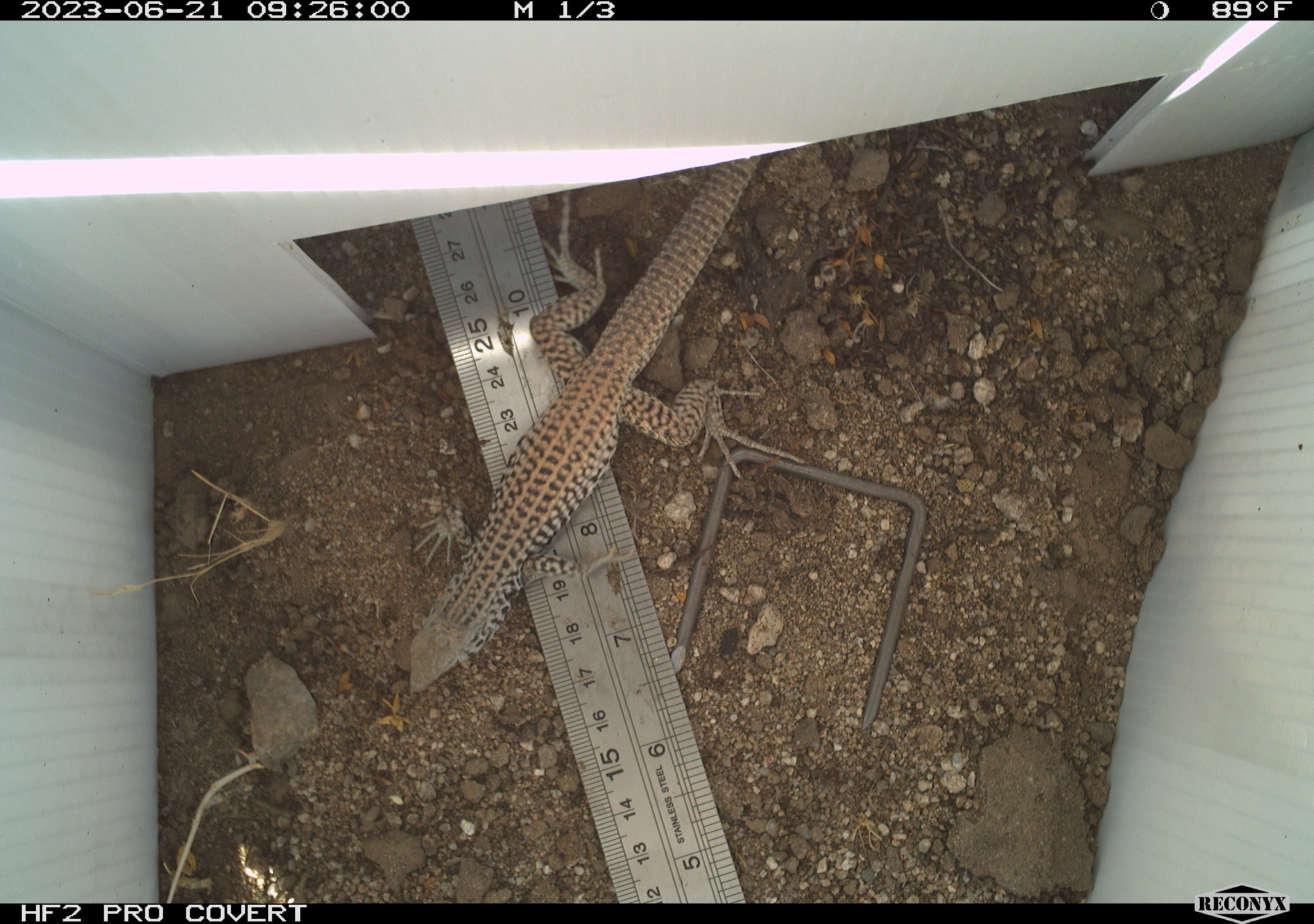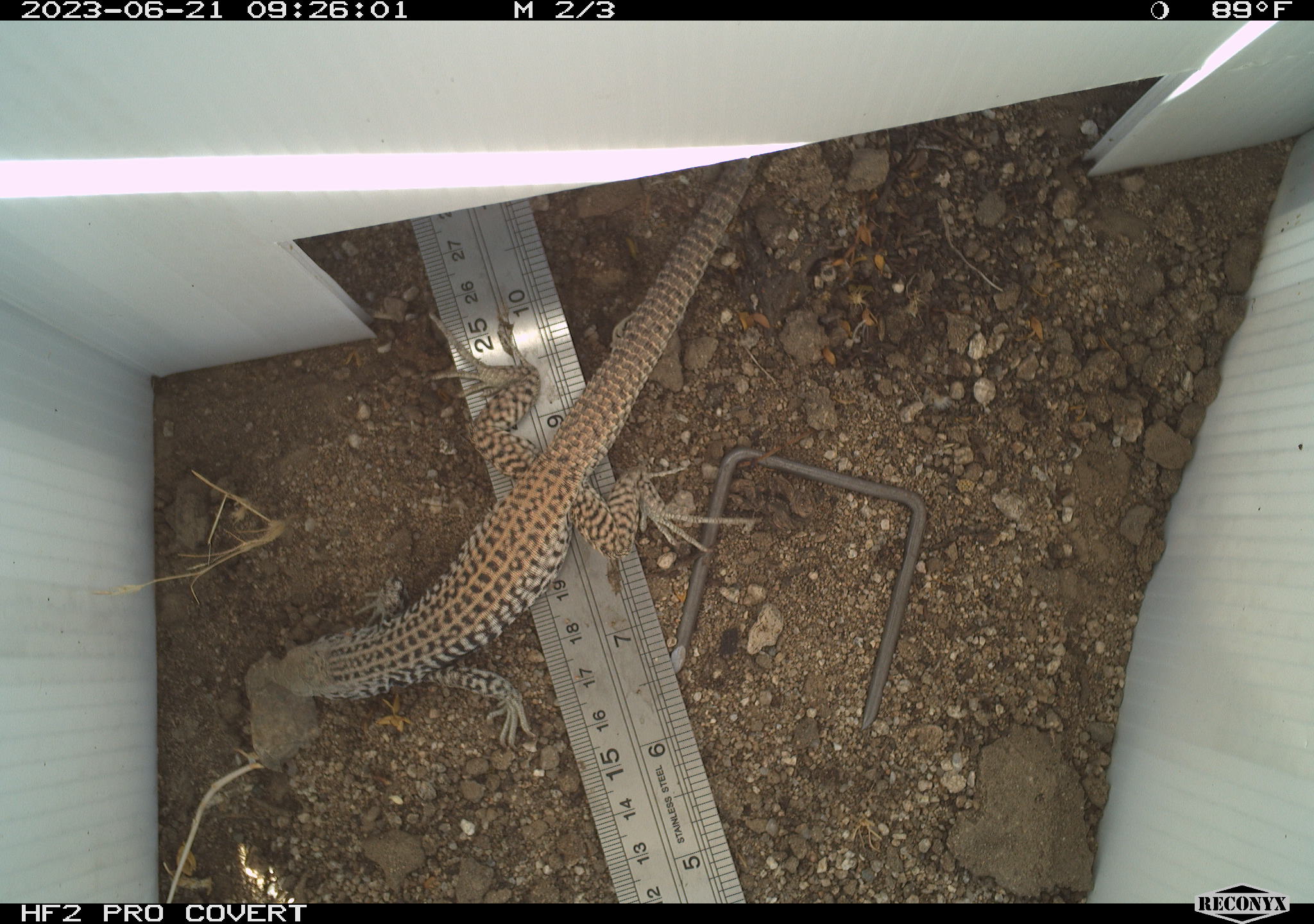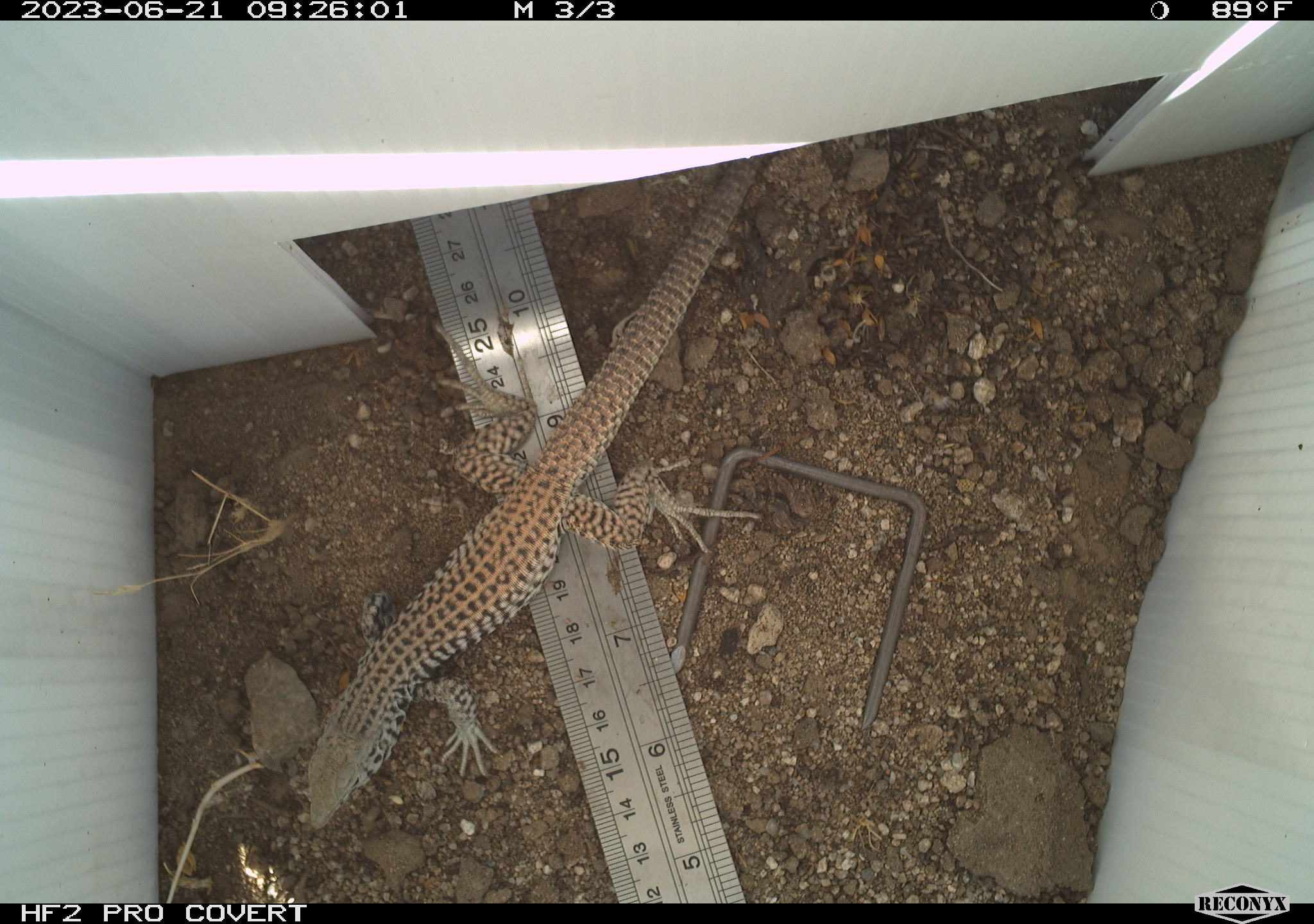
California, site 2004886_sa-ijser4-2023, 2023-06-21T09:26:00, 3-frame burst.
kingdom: Animalia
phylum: Chordata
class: Reptilia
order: Squamata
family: Teiidae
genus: Aspidoscelis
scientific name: Aspidoscelis tigris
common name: western whiptail